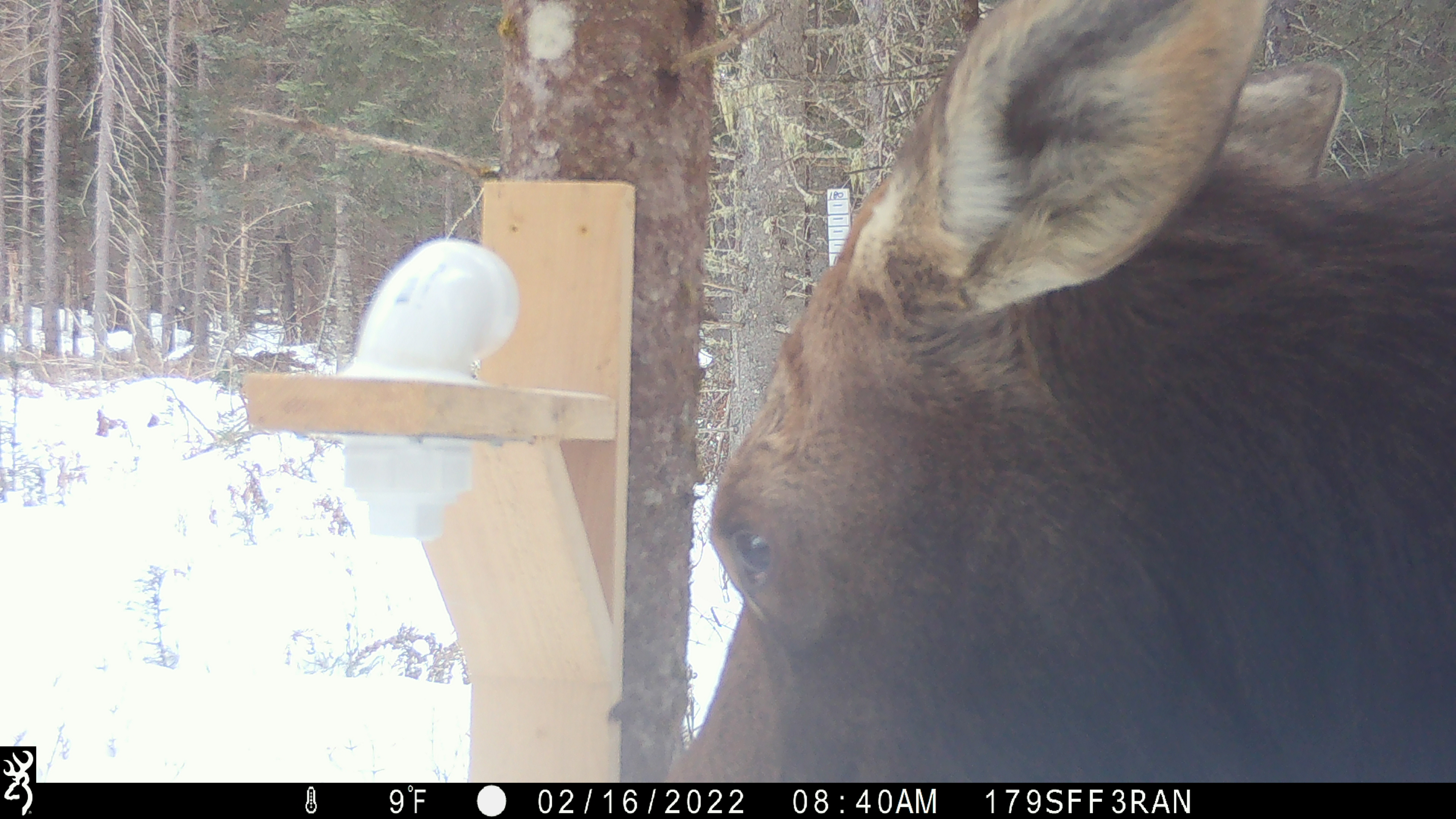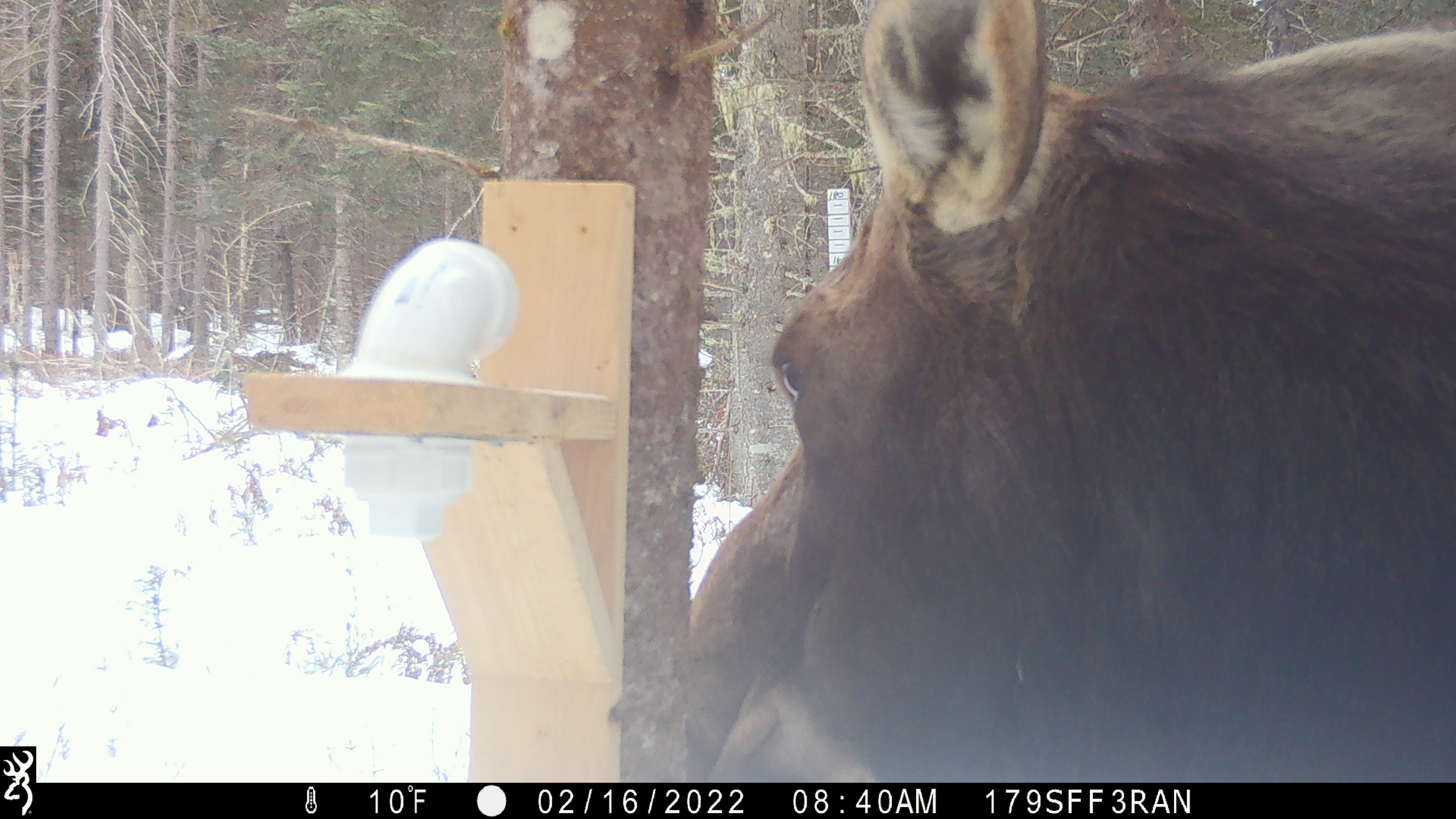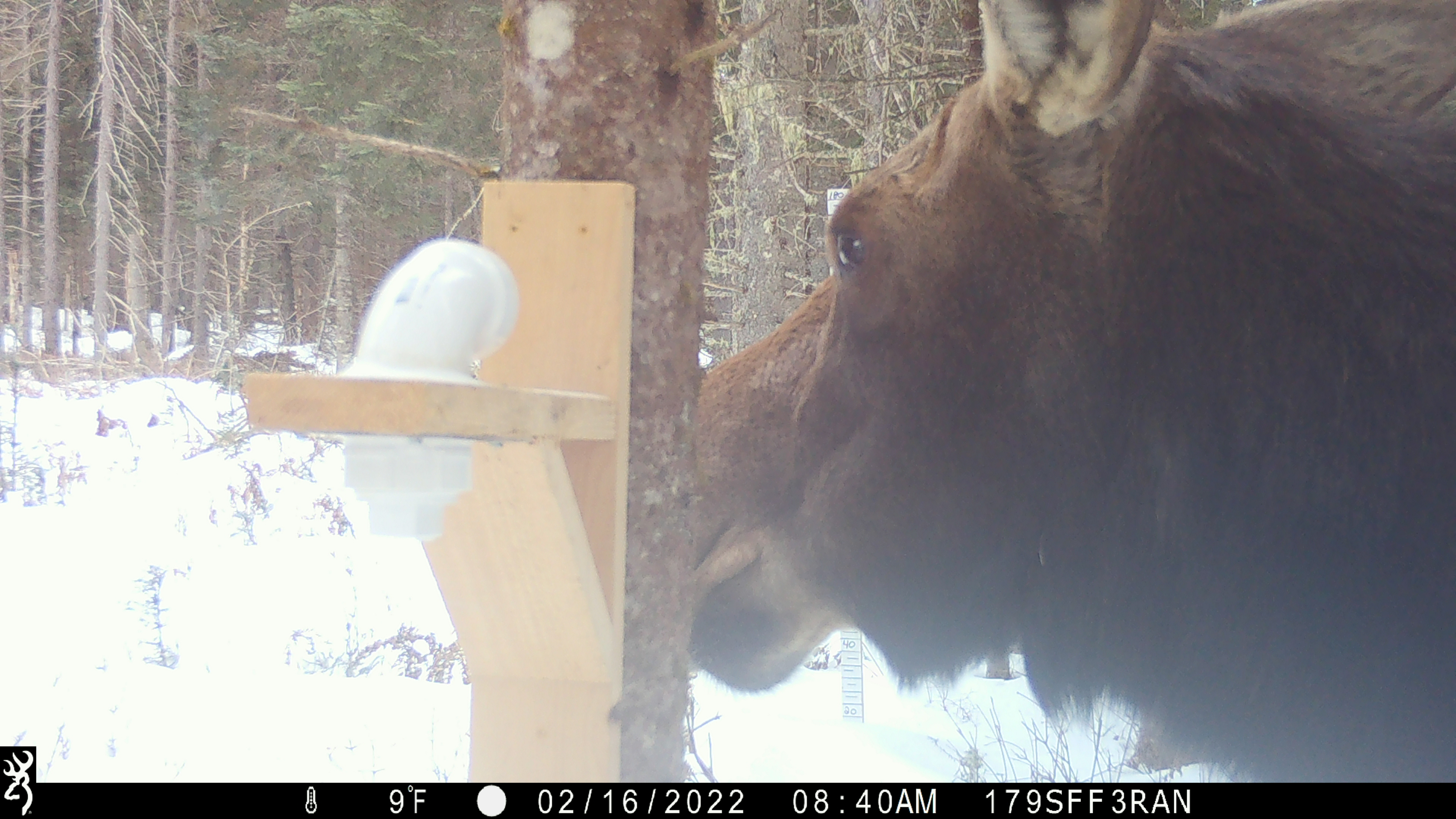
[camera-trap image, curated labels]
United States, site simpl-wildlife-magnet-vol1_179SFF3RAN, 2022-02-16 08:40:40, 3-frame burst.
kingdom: Animalia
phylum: Chordata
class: Mammalia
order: Artiodactyla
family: Cervidae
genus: Alces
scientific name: Alces alces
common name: moose